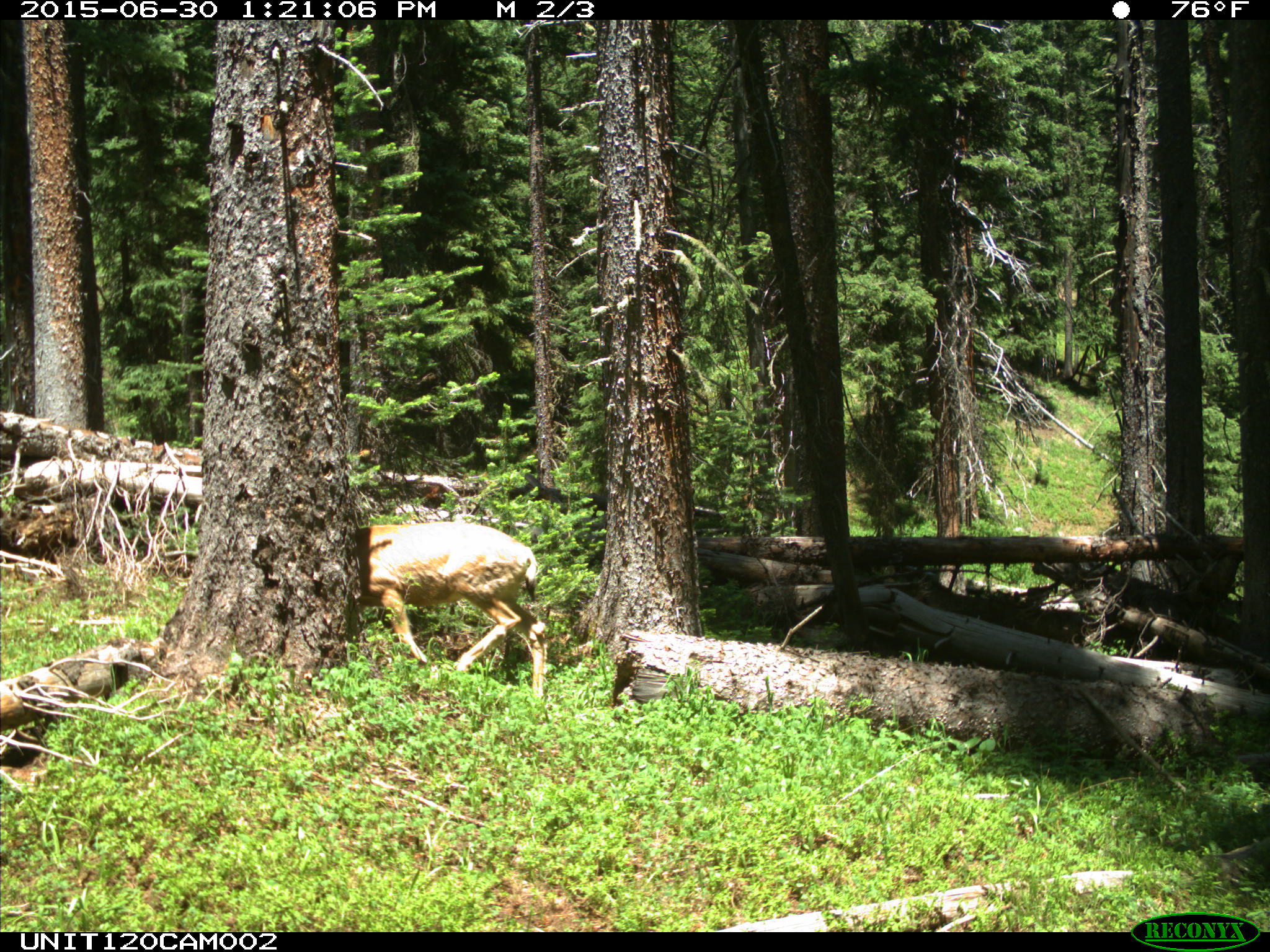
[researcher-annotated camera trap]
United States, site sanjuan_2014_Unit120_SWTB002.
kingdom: Animalia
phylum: Chordata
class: Mammalia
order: Artiodactyla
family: Cervidae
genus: Odocoileus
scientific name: Odocoileus hemionus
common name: mule deer